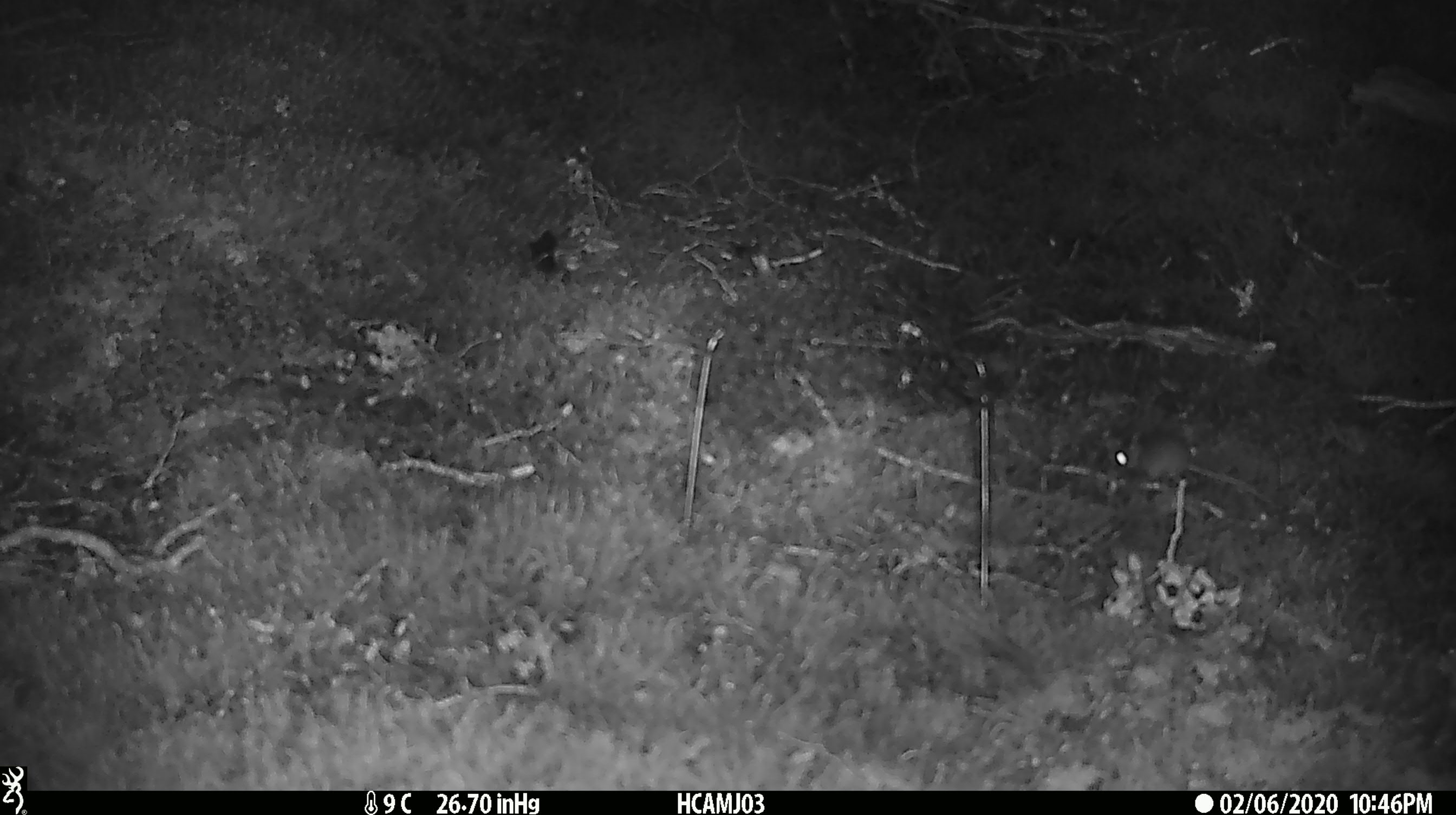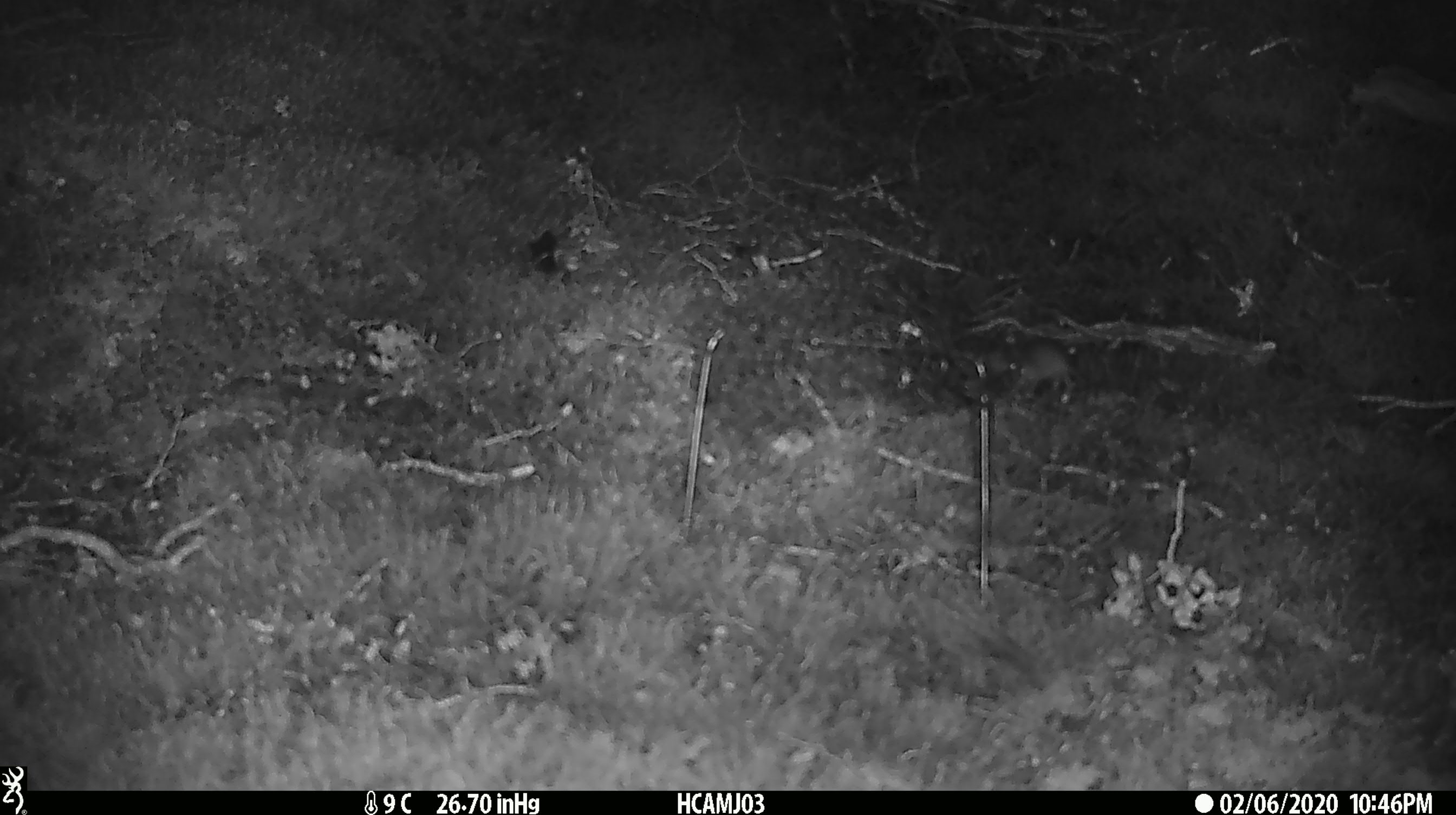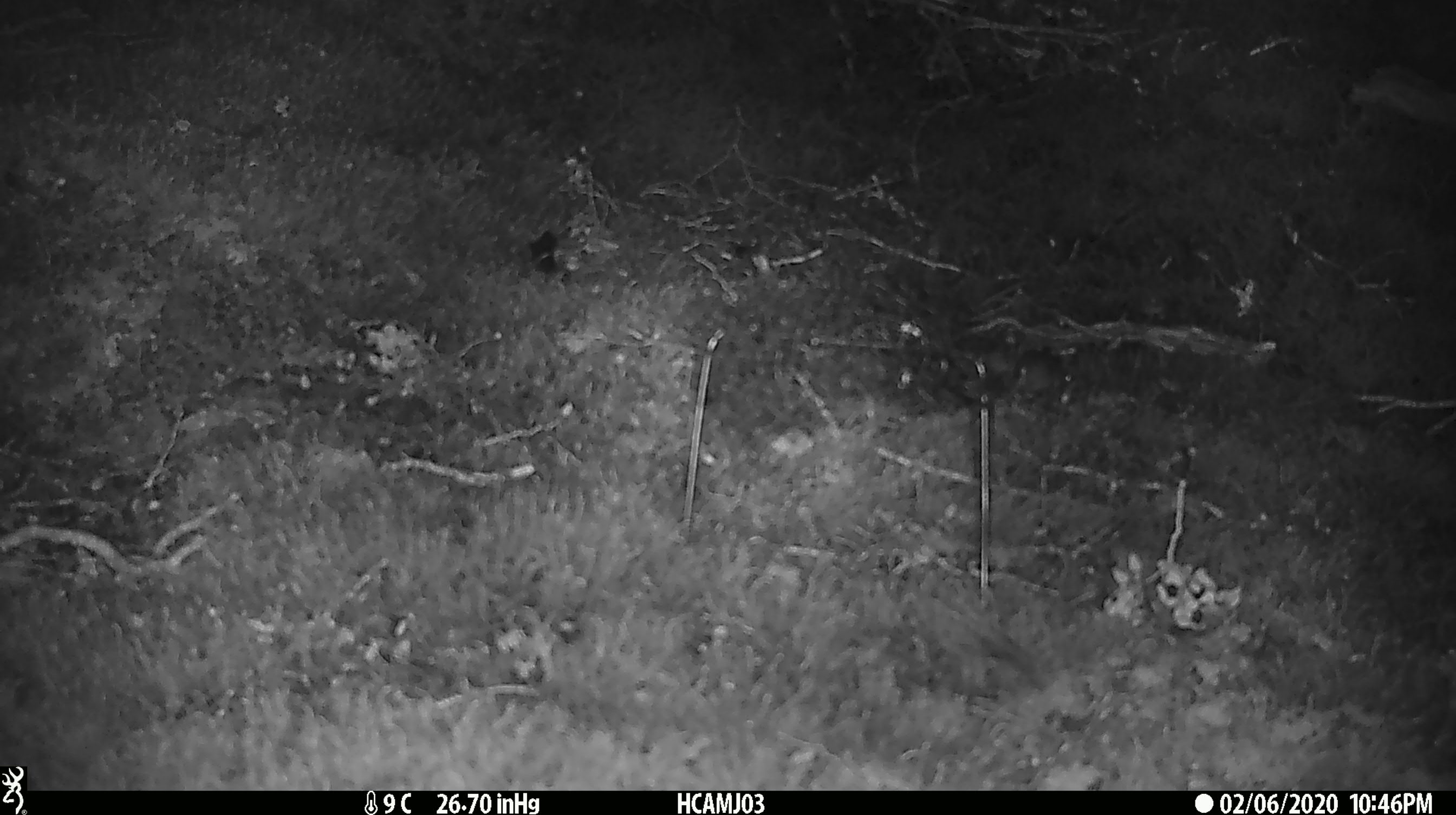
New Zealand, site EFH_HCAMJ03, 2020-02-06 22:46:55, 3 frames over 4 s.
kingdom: Animalia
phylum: Chordata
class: Mammalia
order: Rodentia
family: Muridae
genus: Mus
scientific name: Mus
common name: mouse